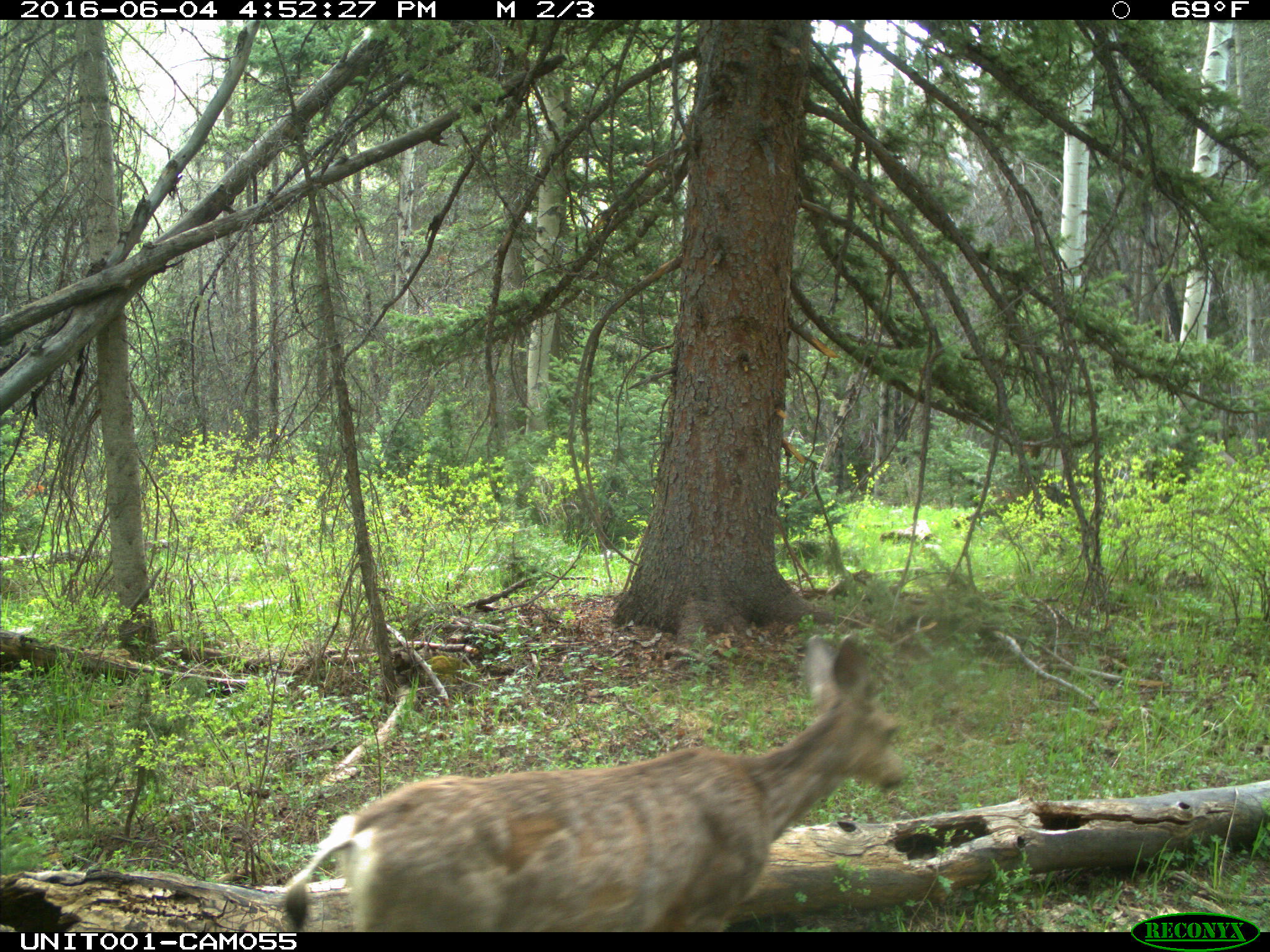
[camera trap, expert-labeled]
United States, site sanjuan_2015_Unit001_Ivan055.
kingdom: Animalia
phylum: Chordata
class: Mammalia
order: Artiodactyla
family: Cervidae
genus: Odocoileus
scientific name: Odocoileus hemionus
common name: mule deer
Odocoileus hemionus (mule deer).